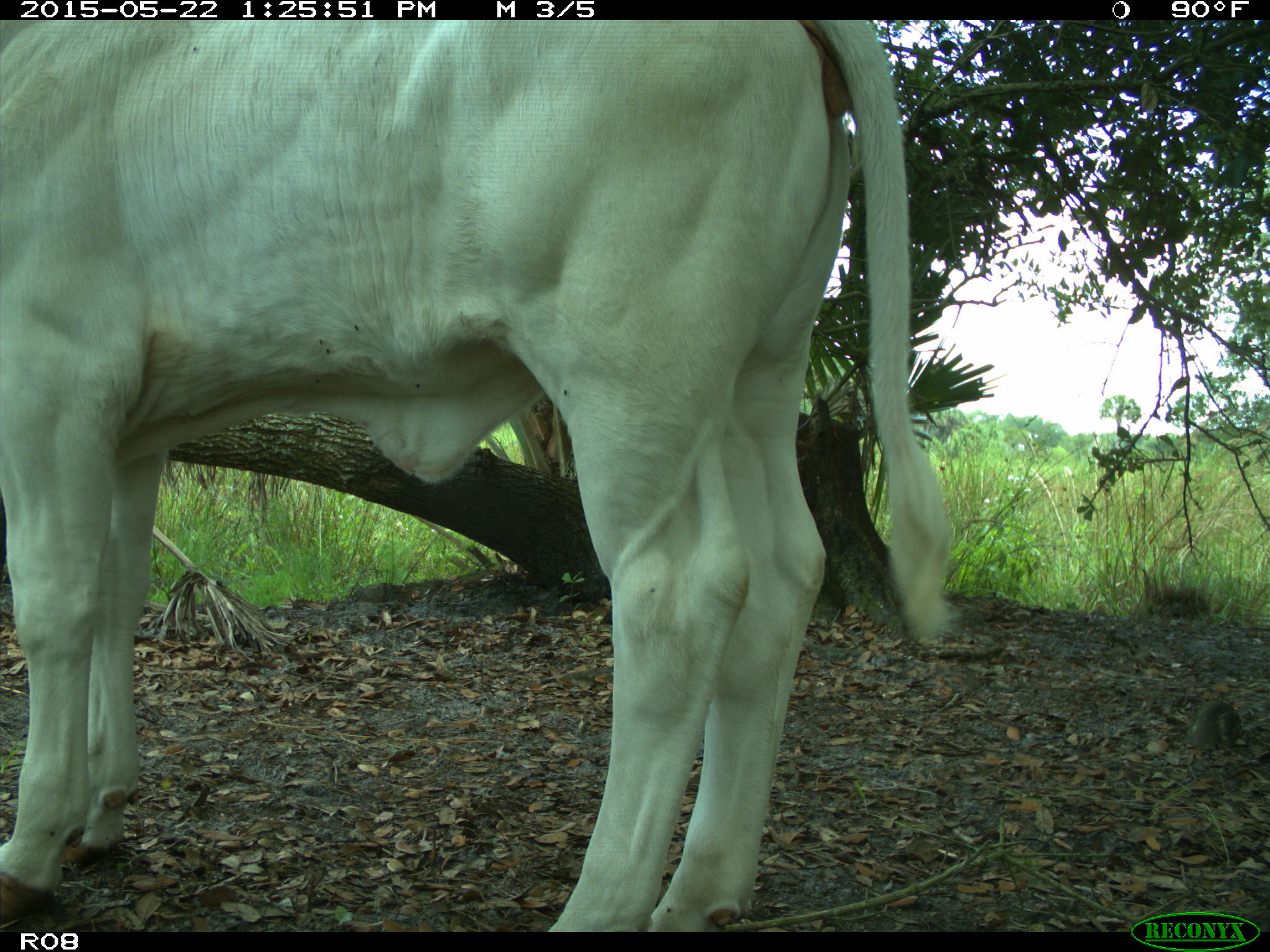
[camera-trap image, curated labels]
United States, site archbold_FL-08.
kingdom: Animalia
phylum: Chordata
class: Mammalia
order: Artiodactyla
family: Bovidae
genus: Bos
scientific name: Bos taurus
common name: domestic cow